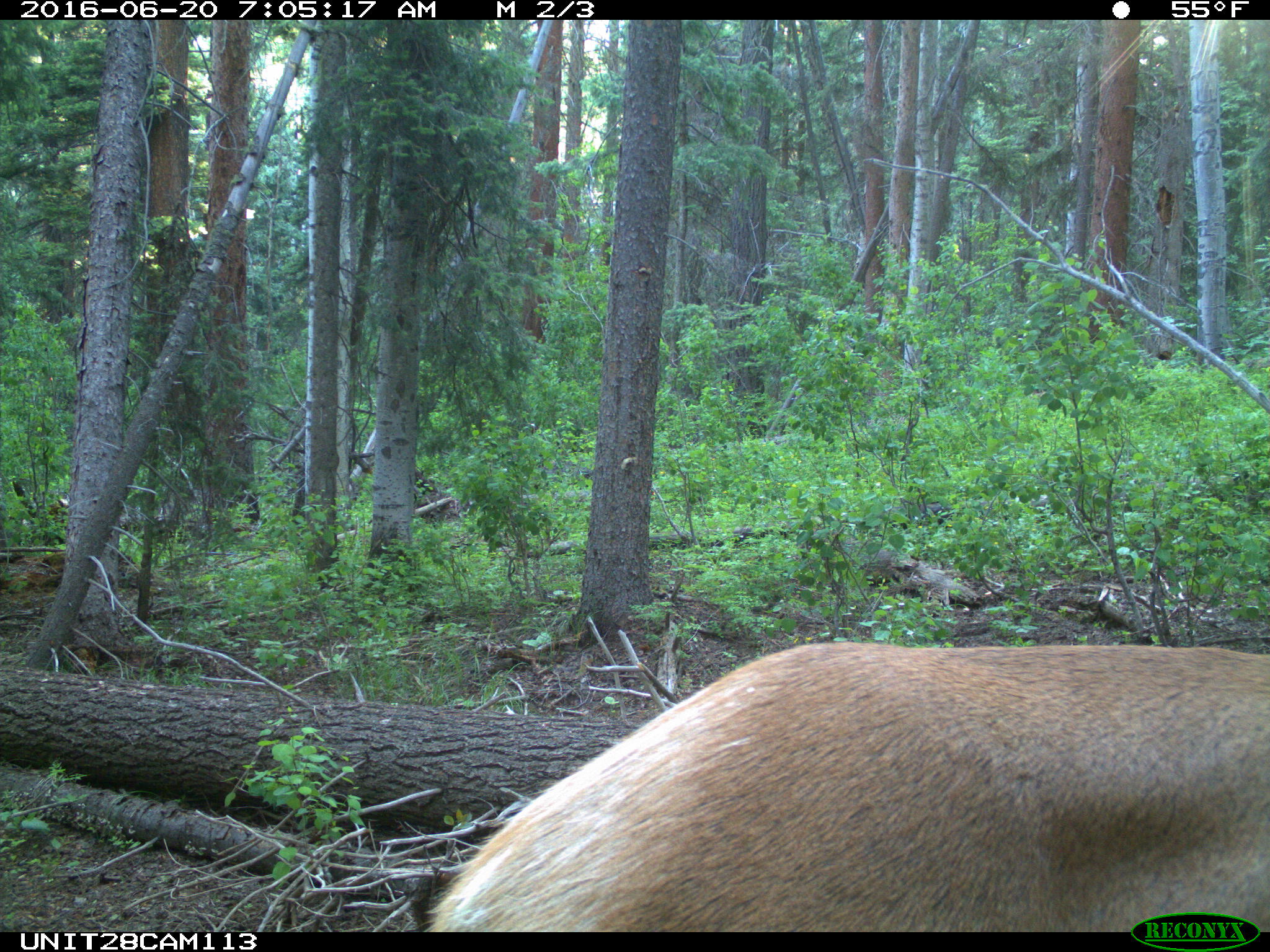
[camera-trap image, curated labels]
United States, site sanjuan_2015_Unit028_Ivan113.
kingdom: Animalia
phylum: Chordata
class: Mammalia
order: Artiodactyla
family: Cervidae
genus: Cervus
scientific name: Cervus elaphus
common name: red deer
Cervus elaphus (red deer).